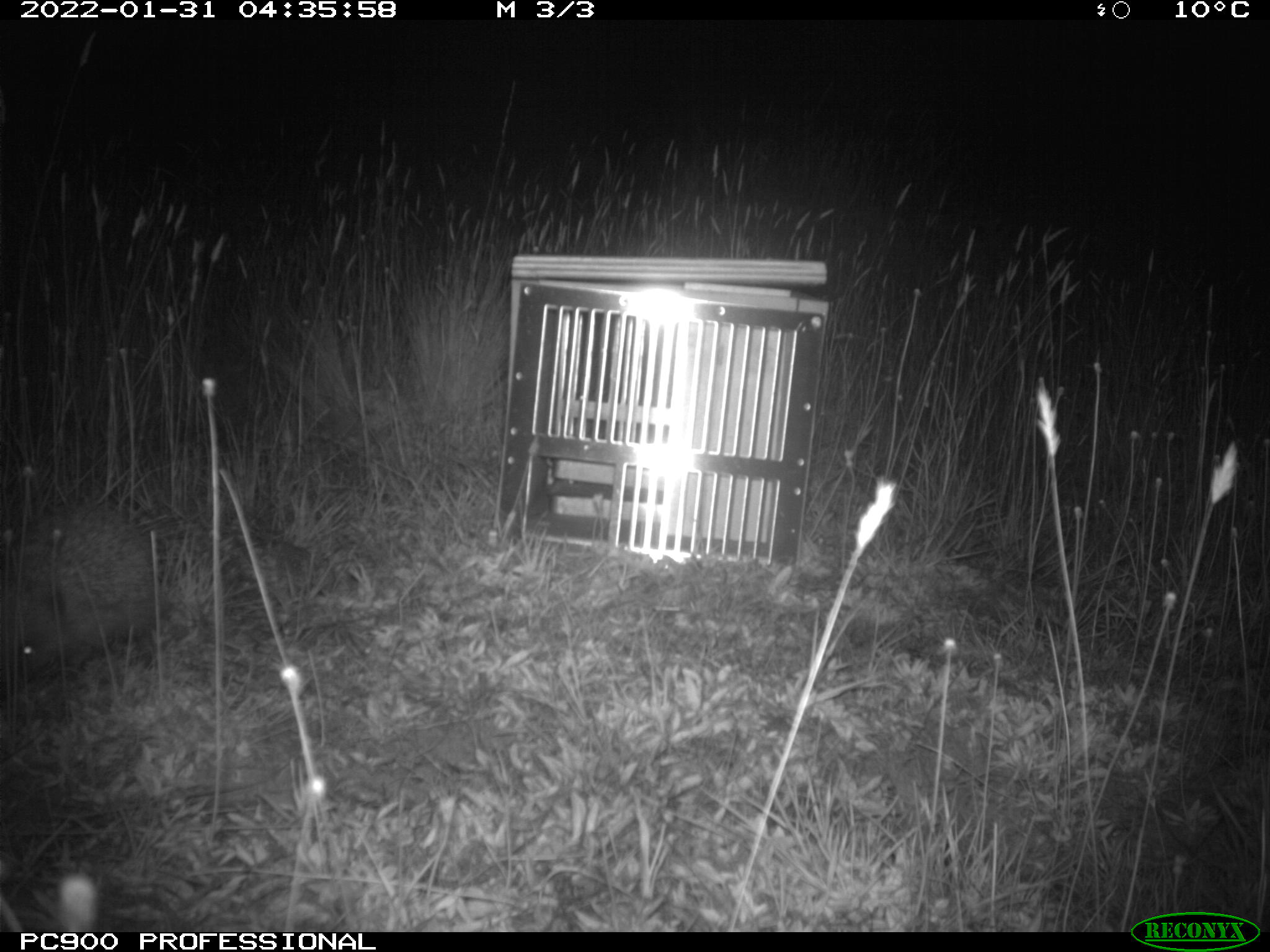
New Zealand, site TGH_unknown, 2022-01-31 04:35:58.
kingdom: Animalia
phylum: Chordata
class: Mammalia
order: Eulipotyphla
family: Erinaceidae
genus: Erinaceus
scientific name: Erinaceus europaeus europaeus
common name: european hedgehog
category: hedgehog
Hedgehog (european hedgehog) (Erinaceus europaeus europaeus).